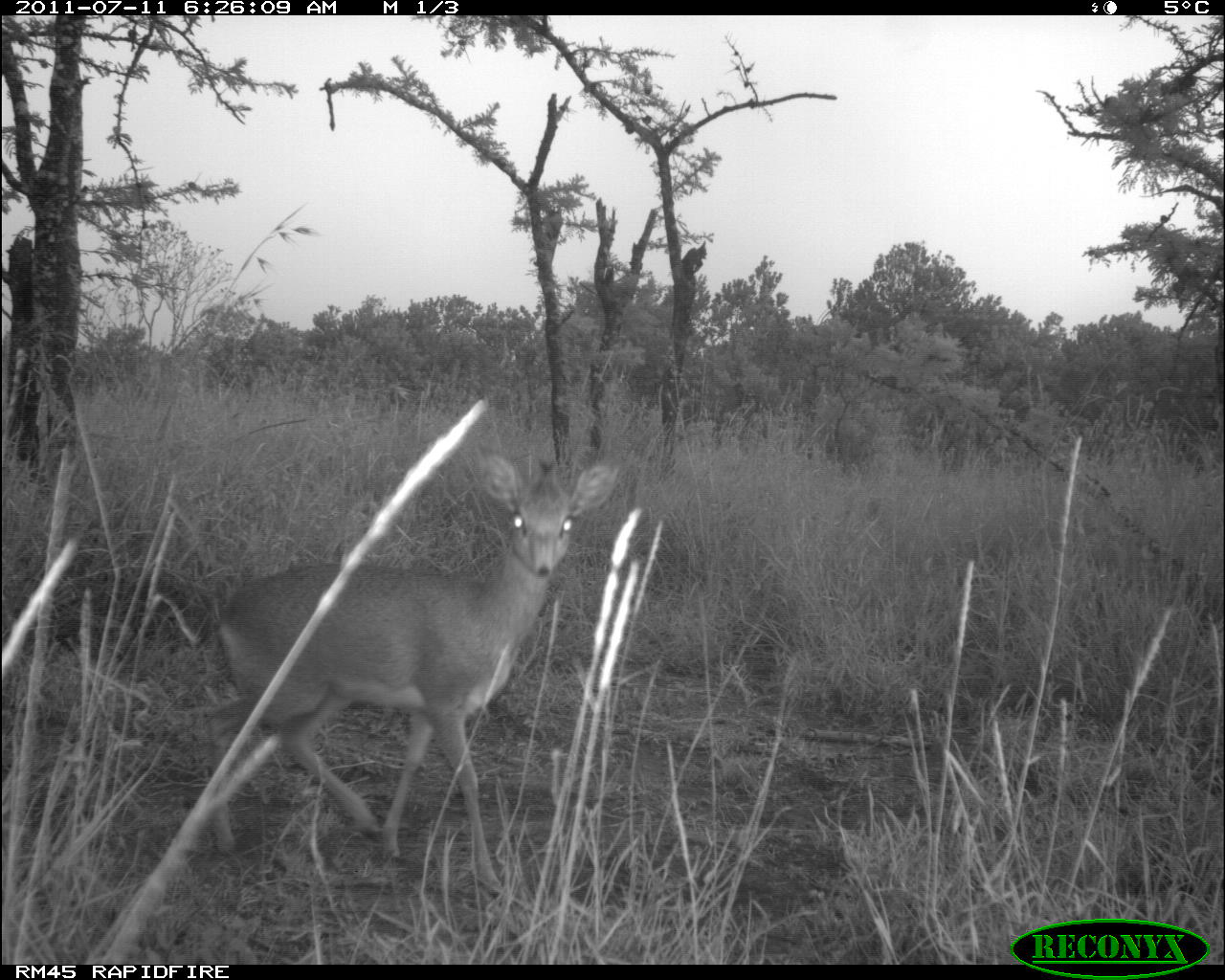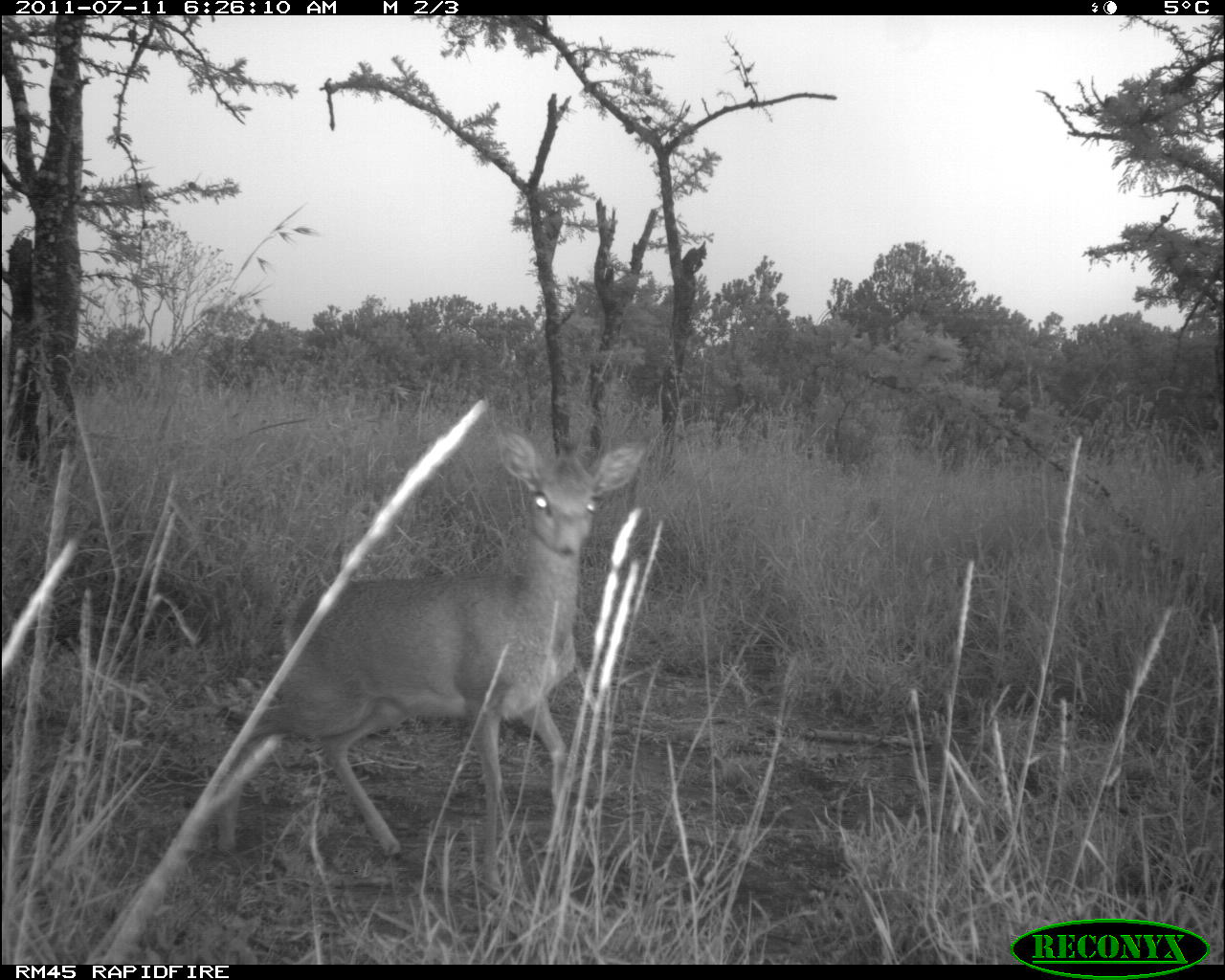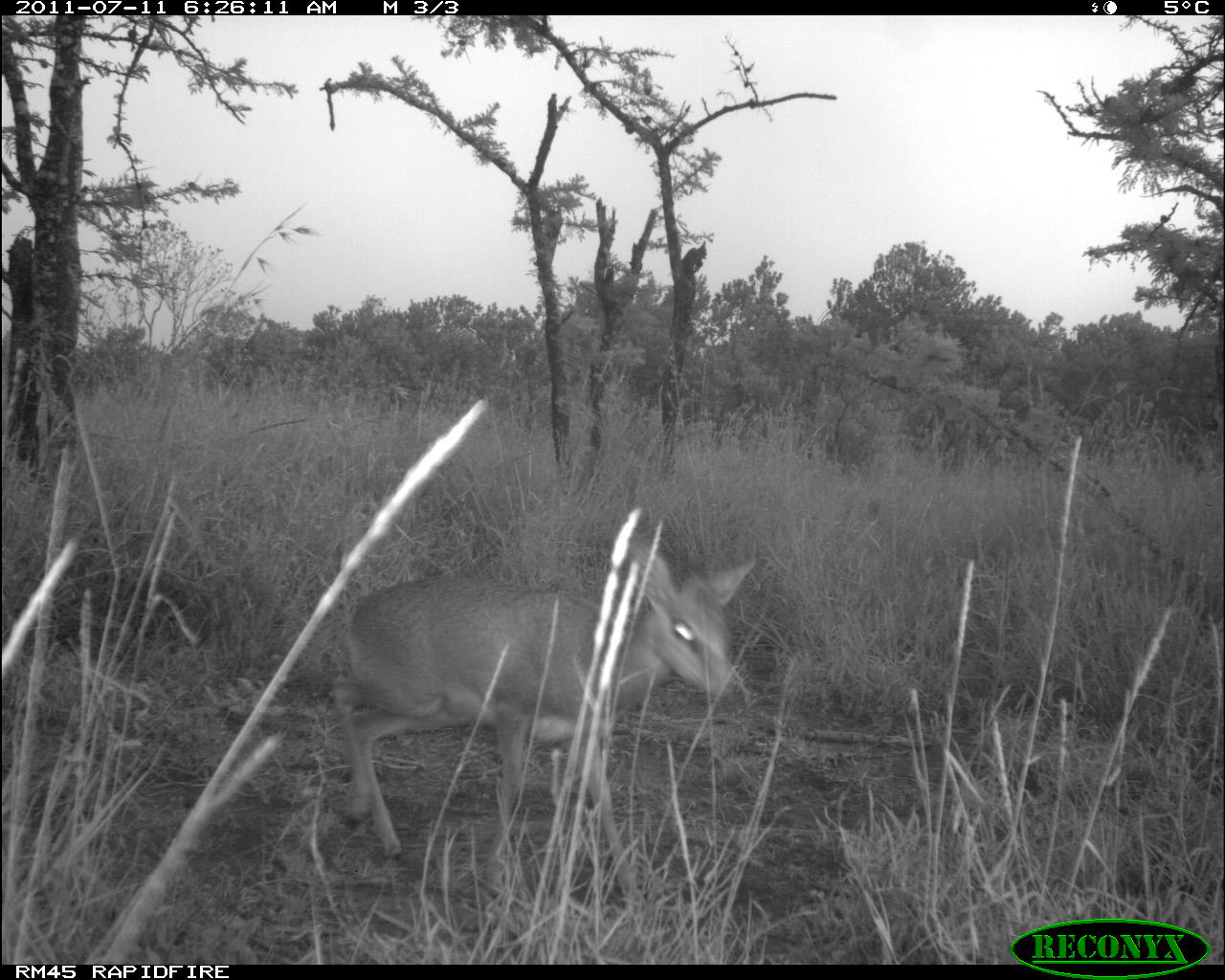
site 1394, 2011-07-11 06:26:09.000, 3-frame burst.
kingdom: Animalia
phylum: Chordata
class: Mammalia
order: Artiodactyla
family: Bovidae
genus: Madoqua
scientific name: Madoqua guentheri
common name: günther's dik-dik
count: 1